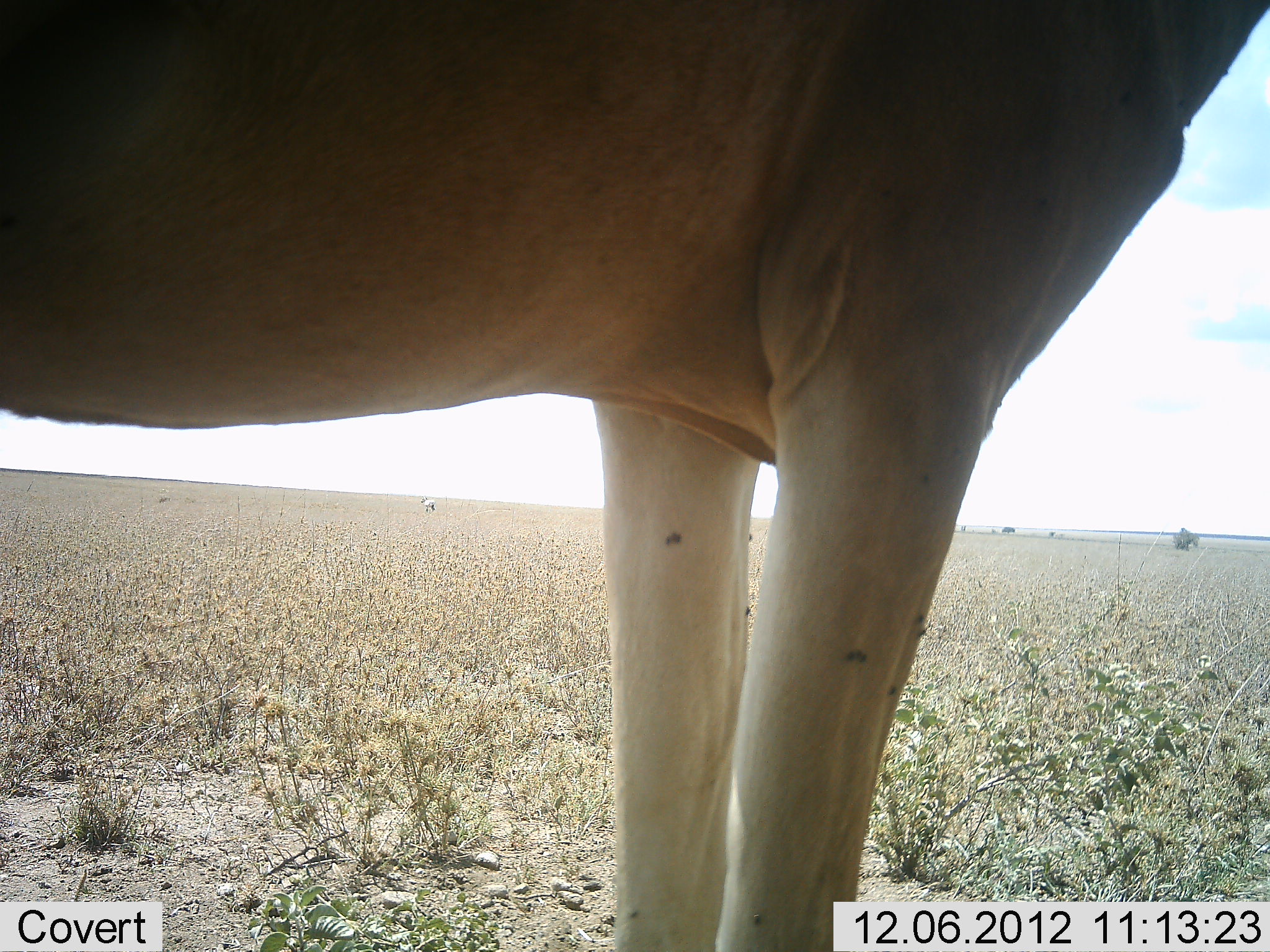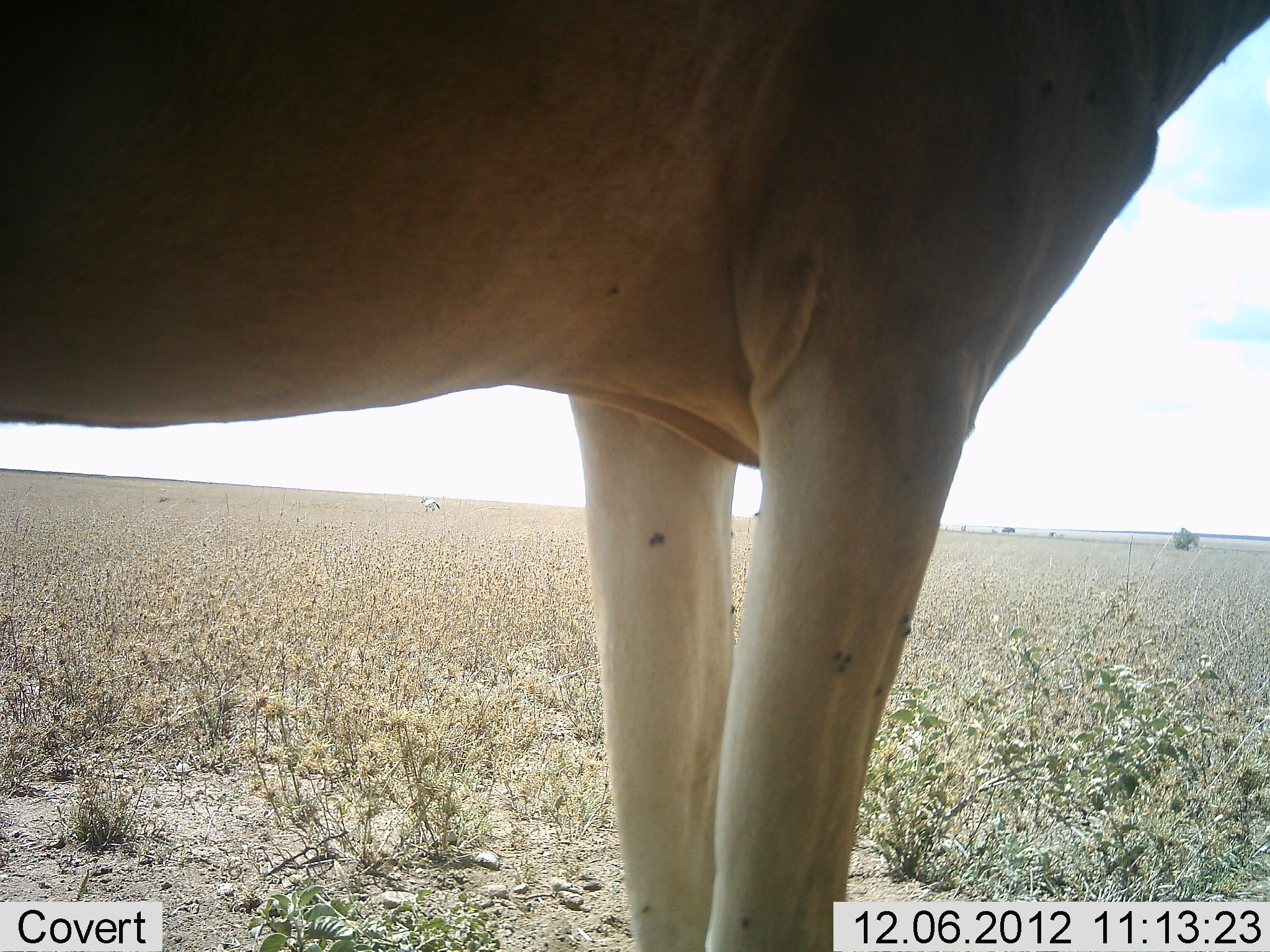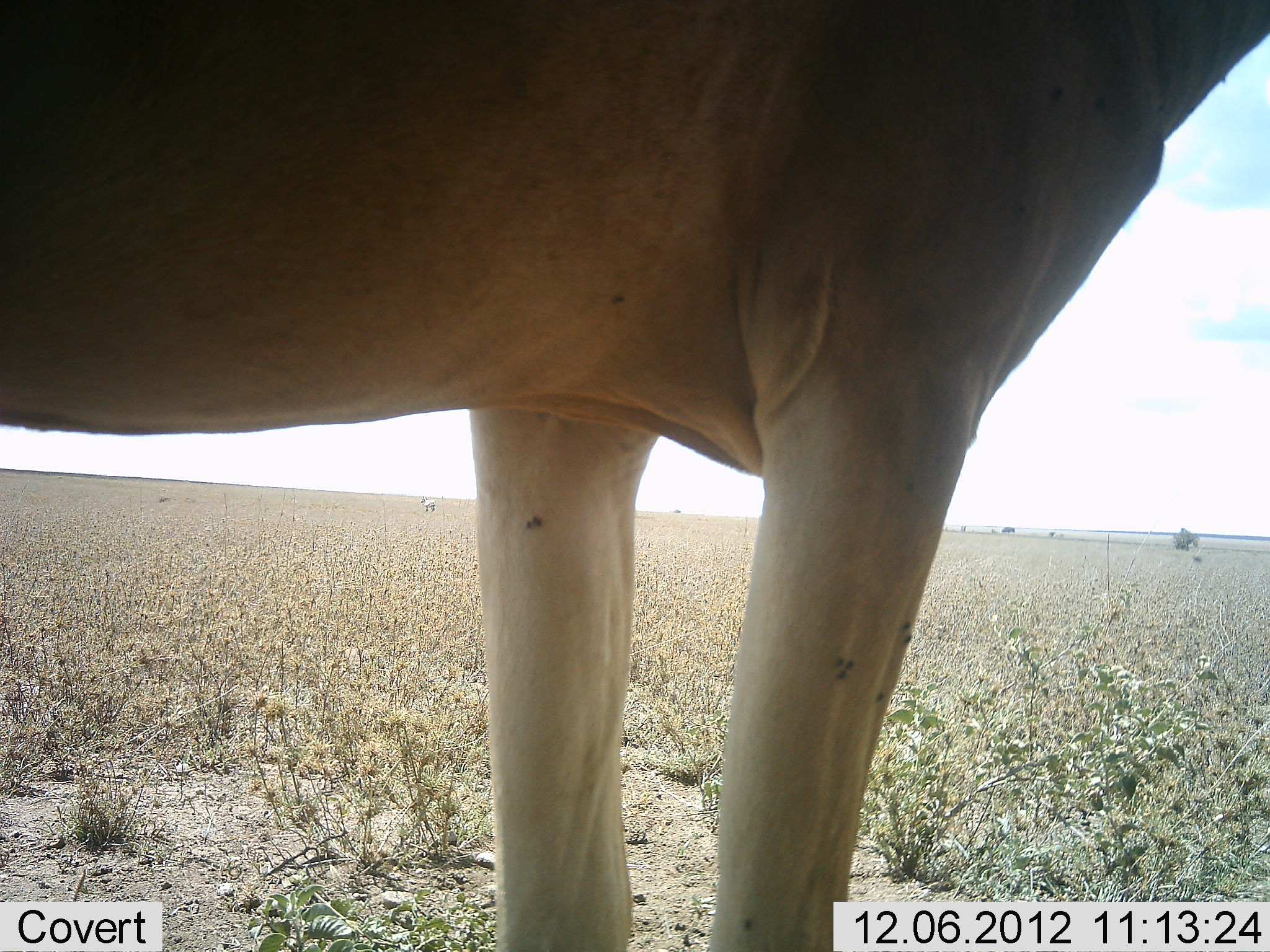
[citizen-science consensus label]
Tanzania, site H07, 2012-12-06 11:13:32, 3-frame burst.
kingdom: Animalia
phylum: Chordata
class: Mammalia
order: Artiodactyla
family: Bovidae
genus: Alcelaphus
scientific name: Alcelaphus buselaphus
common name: hartebeest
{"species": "hartebeest (Alcelaphus buselaphus)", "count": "1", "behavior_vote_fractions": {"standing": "100%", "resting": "0%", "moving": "0%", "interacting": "0%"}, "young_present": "0%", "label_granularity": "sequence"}